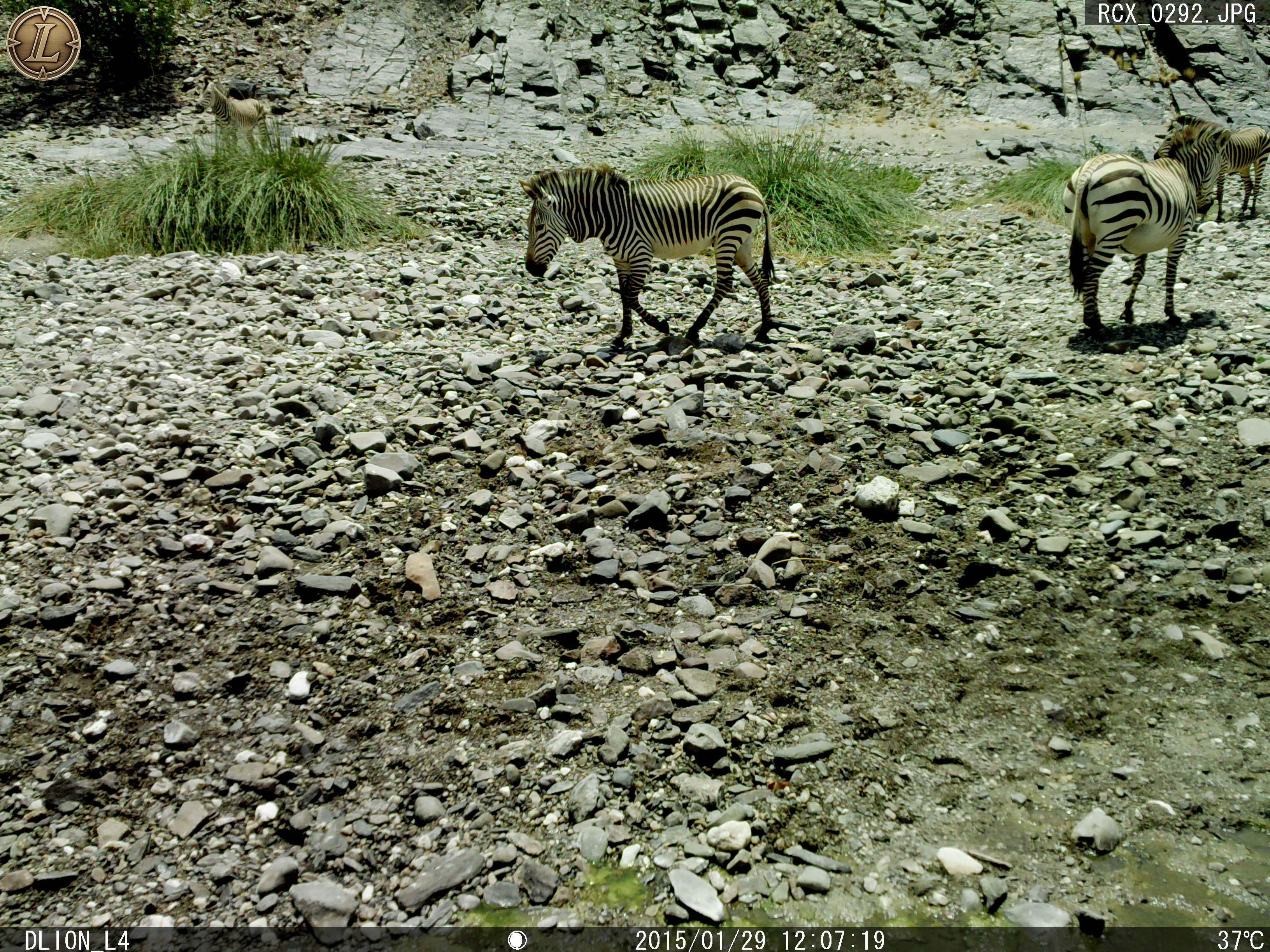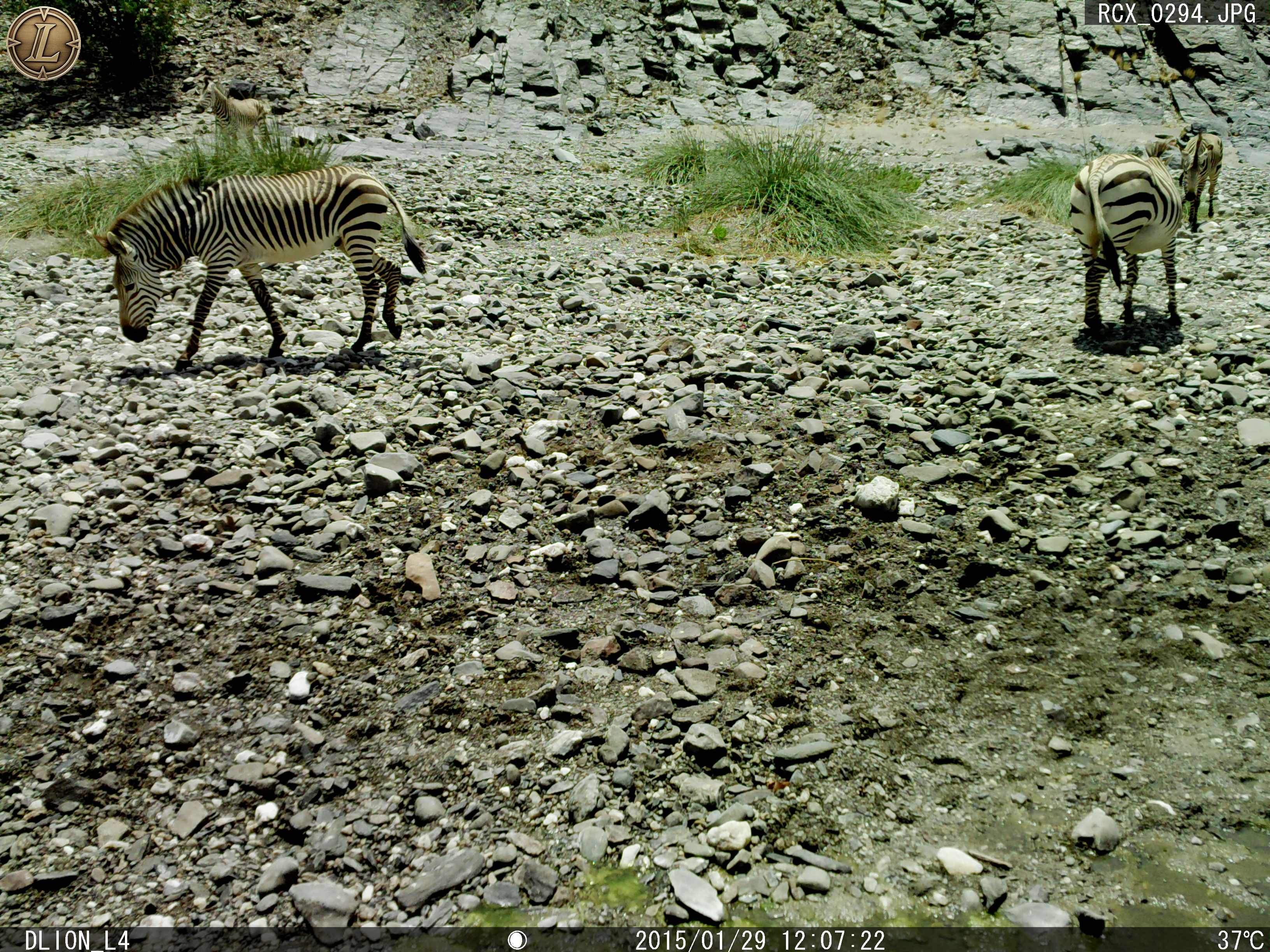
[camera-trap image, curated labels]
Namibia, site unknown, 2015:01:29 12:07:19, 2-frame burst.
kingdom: Animalia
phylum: Chordata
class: Mammalia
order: Perissodactyla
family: Equidae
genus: Equus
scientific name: Equus zebra hartmannae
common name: hartmann's mountain zebra